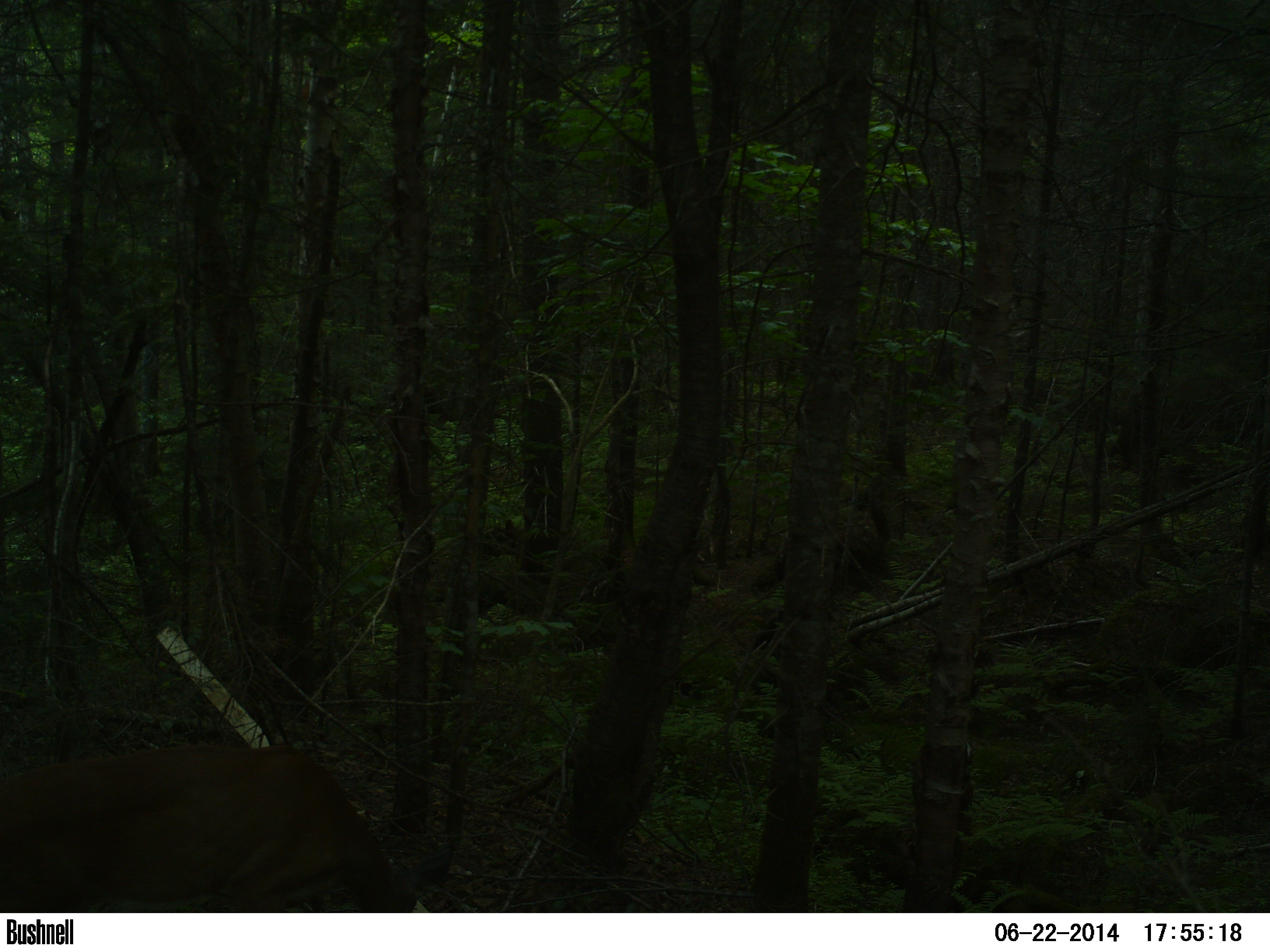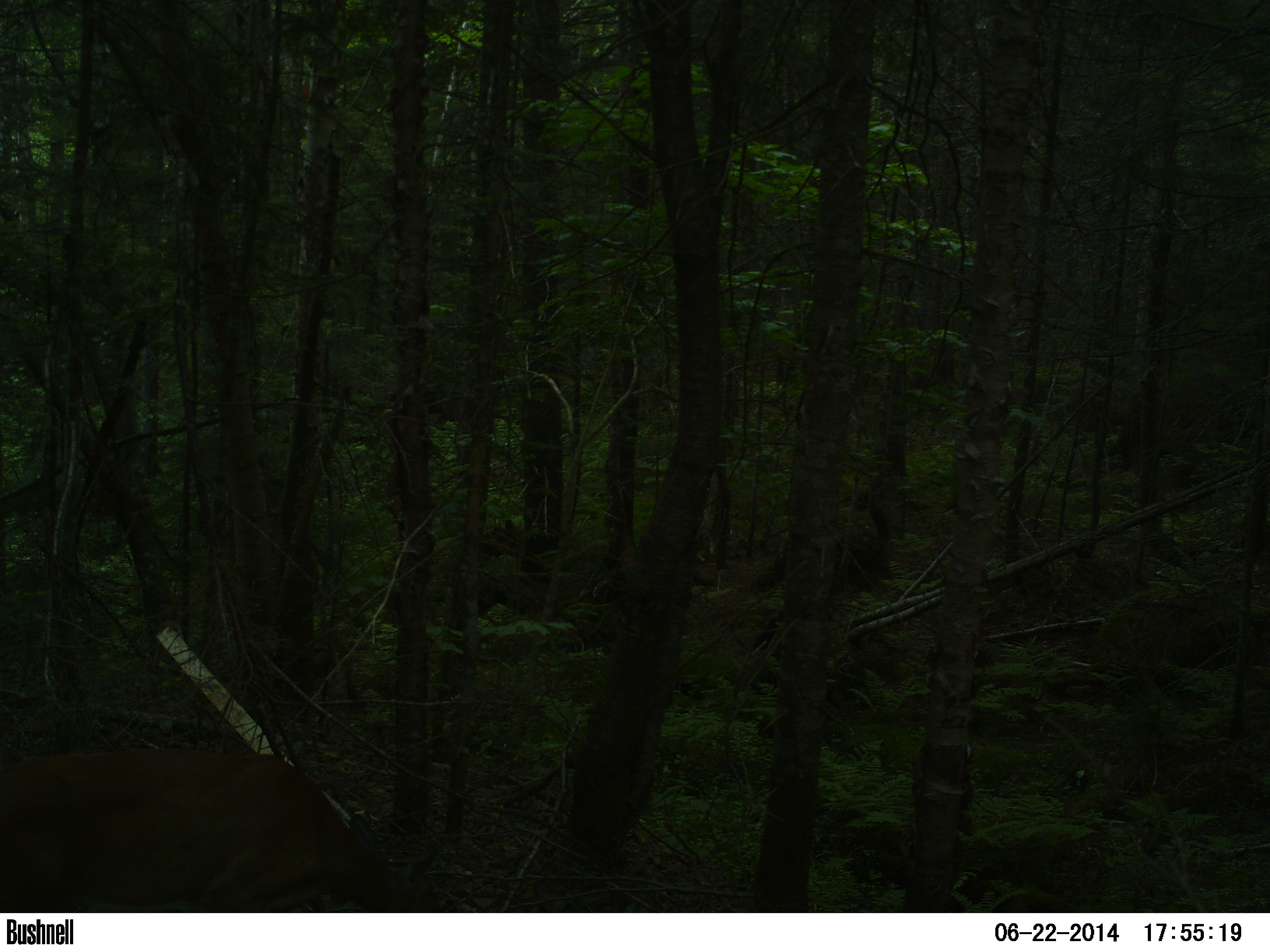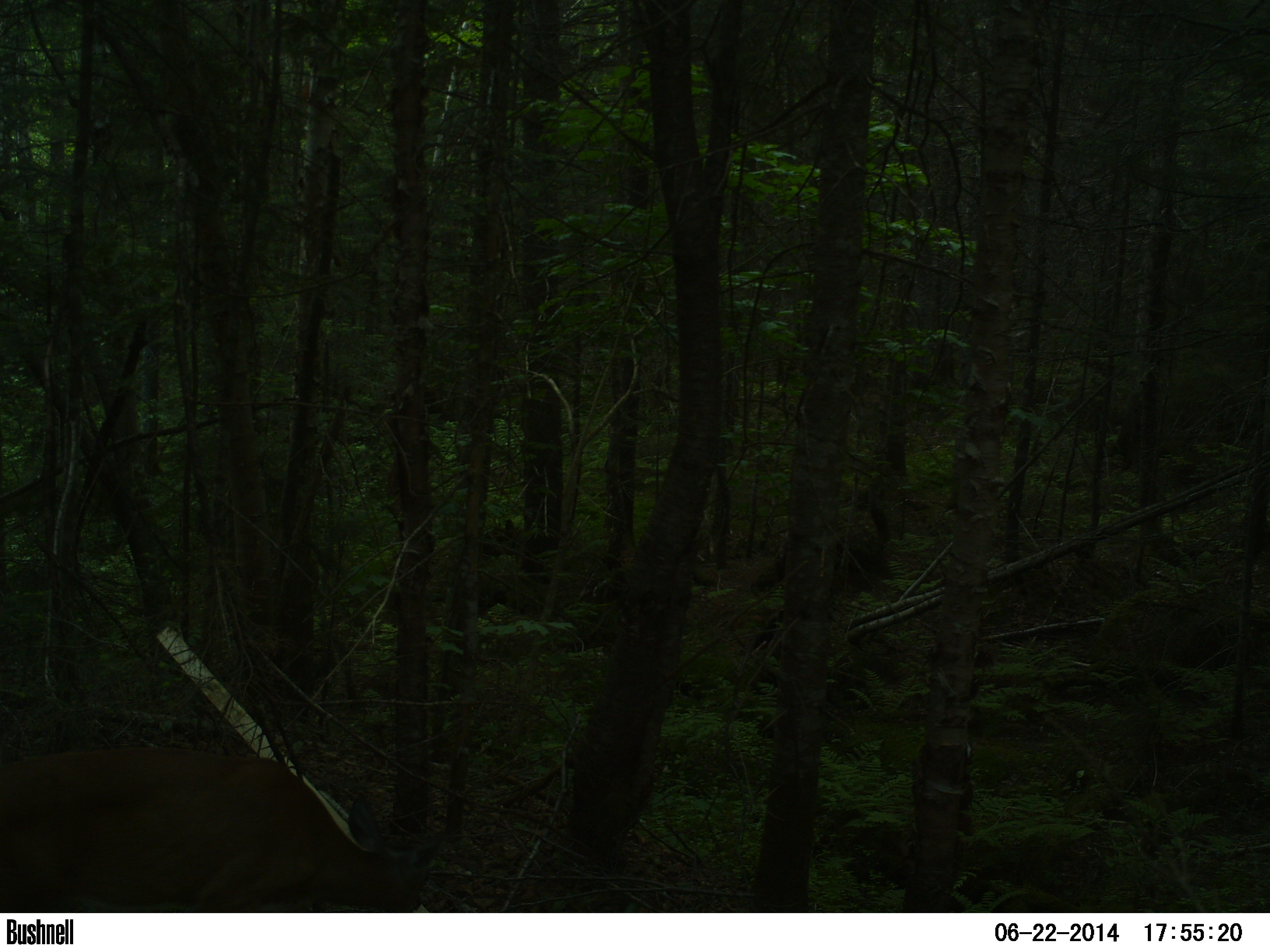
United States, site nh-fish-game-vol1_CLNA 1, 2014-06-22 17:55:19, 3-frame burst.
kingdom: Animalia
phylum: Chordata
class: Mammalia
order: Artiodactyla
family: Cervidae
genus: Odocoileus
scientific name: Odocoileus virginianus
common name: white-tailed deer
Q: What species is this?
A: White-tailed deer (Odocoileus virginianus).